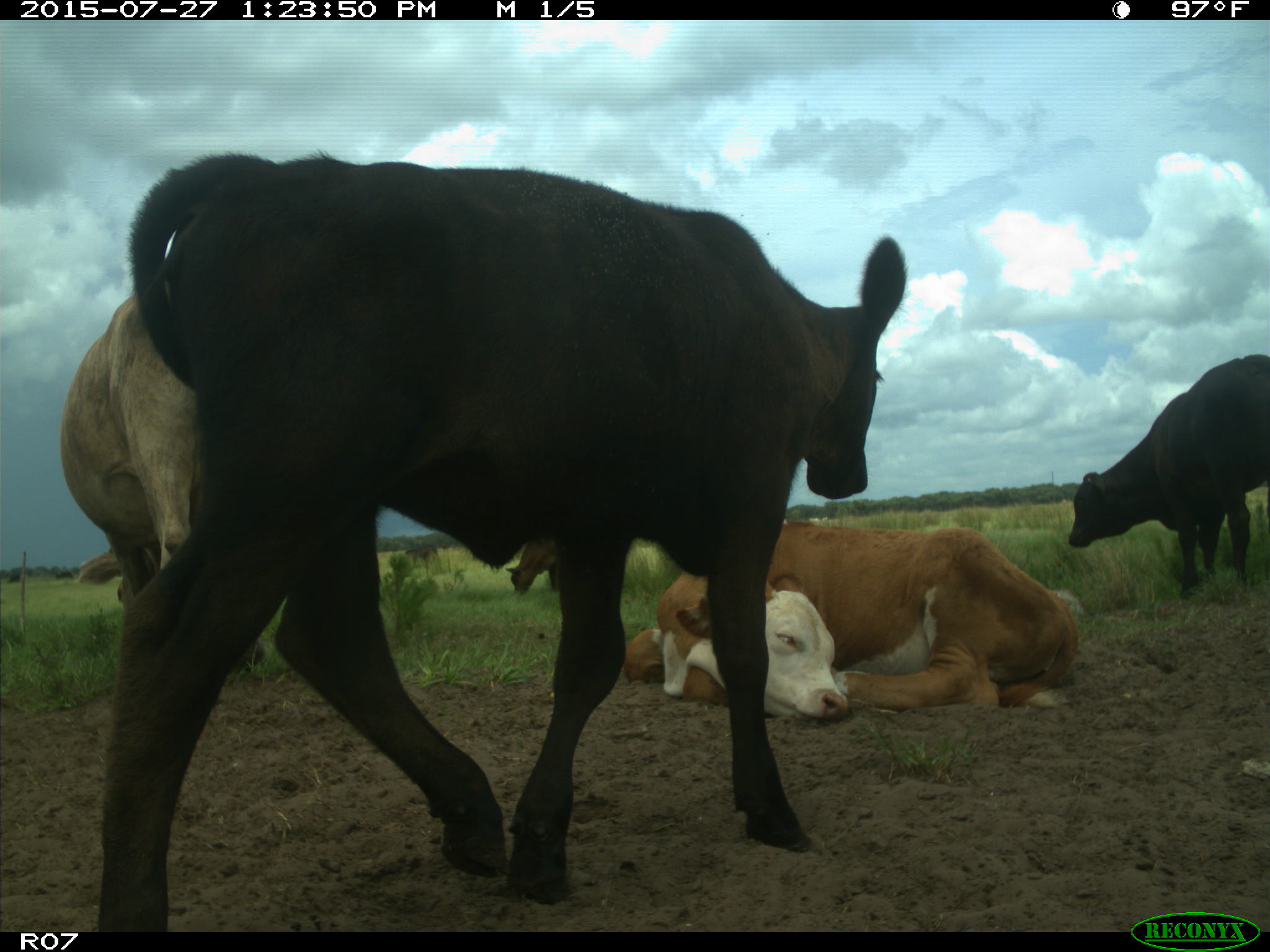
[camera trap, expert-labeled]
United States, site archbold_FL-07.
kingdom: Animalia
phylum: Chordata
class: Mammalia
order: Artiodactyla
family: Bovidae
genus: Bos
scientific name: Bos taurus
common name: domestic cow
Bos taurus (domestic cow).